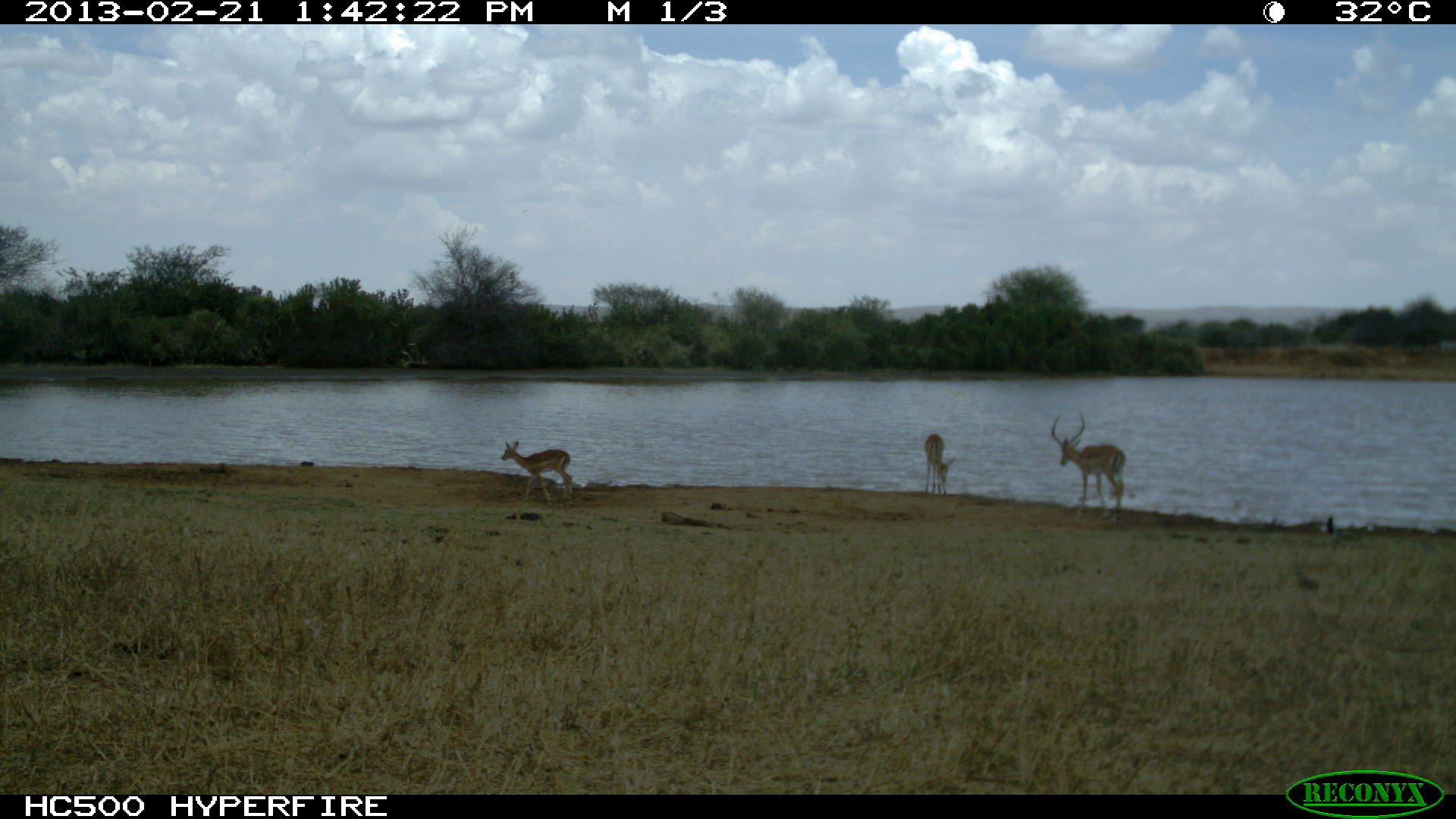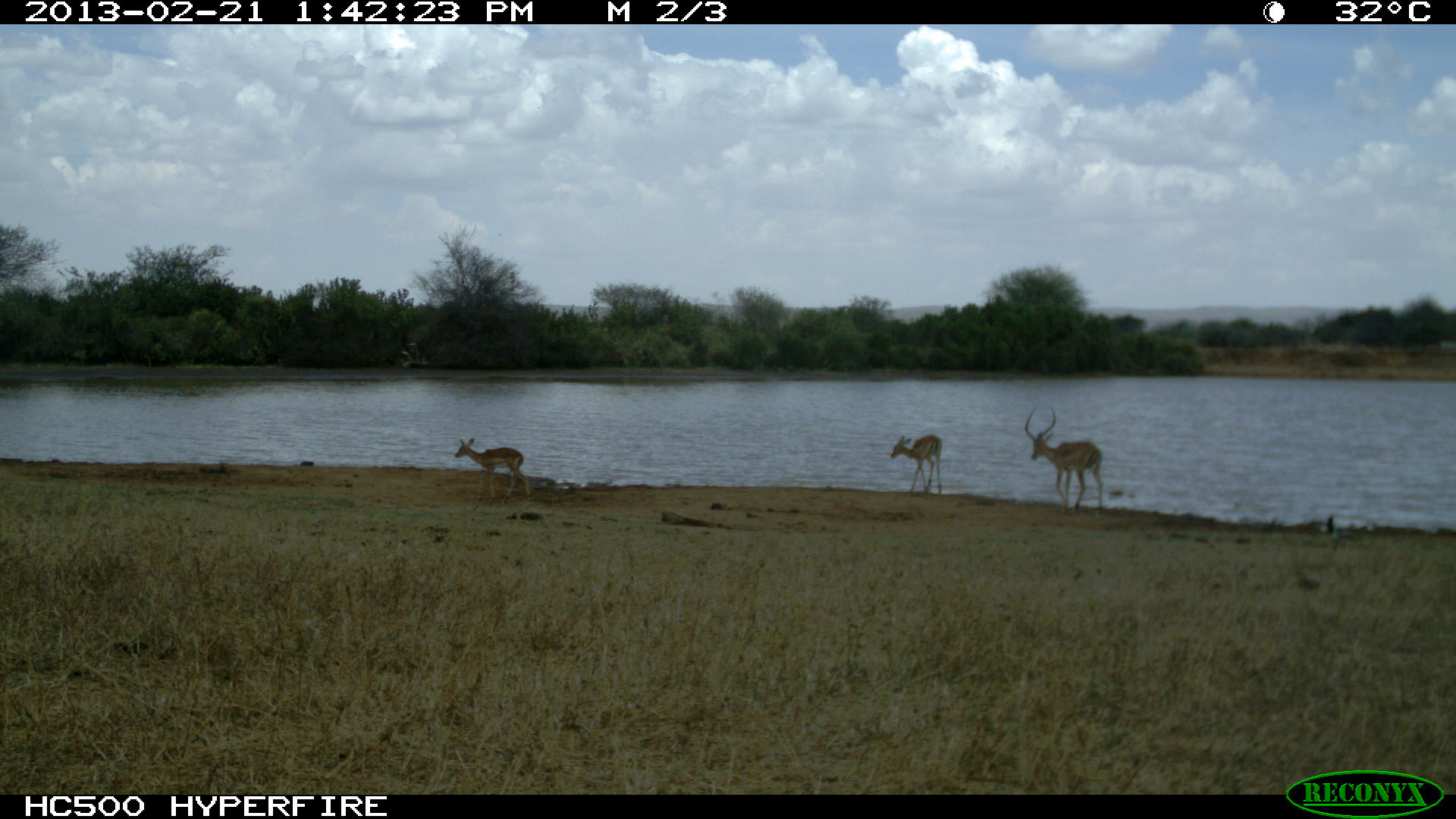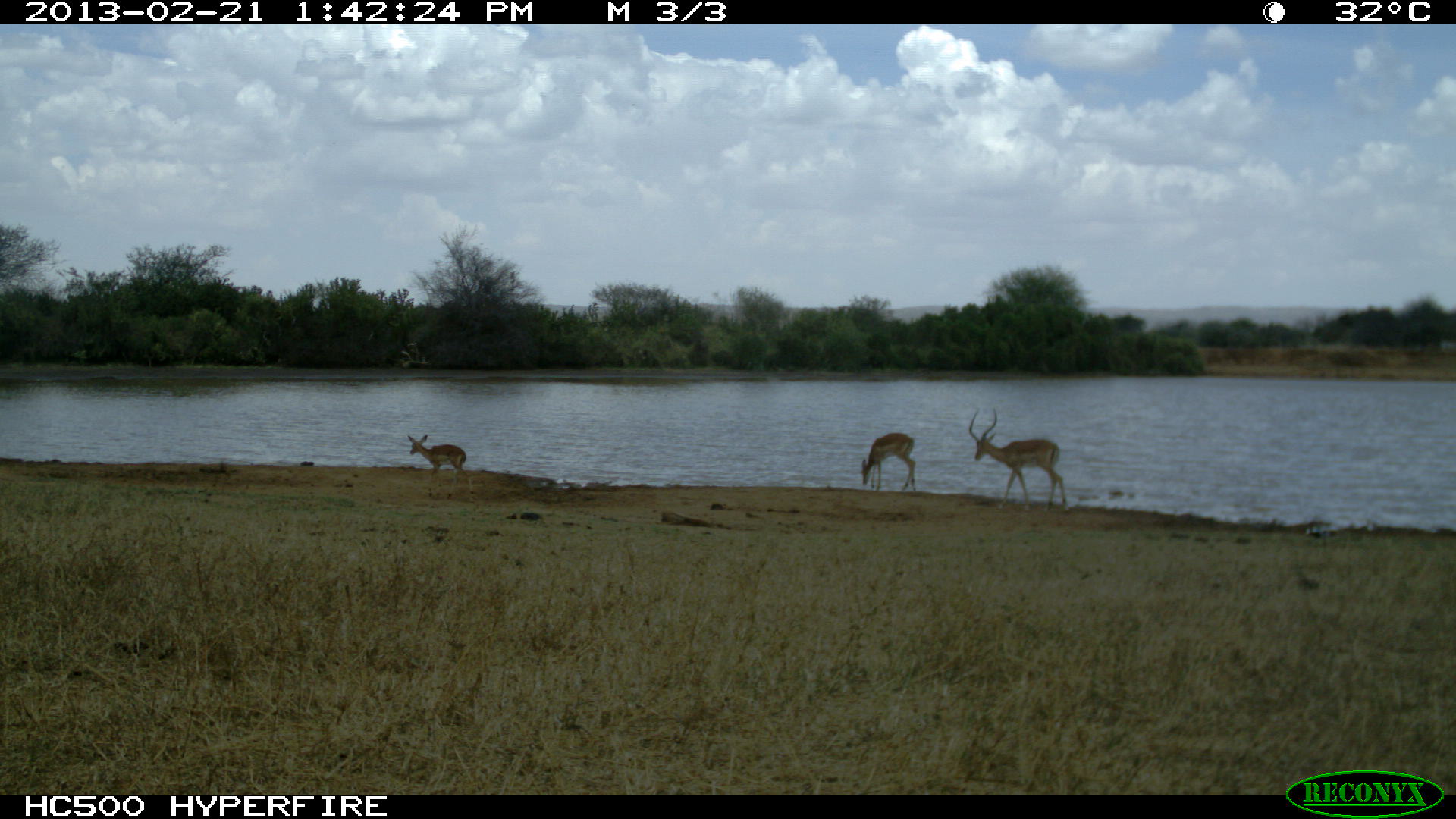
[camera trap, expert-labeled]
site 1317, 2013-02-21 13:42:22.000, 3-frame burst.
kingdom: Animalia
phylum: Chordata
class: Mammalia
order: Artiodactyla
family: Bovidae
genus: Aepyceros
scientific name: Aepyceros melampus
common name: impala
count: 3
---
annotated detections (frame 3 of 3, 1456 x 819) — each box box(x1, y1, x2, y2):
aepyceros melampus: box(969, 408, 1067, 512); box(407, 434, 475, 501); box(861, 432, 917, 493)